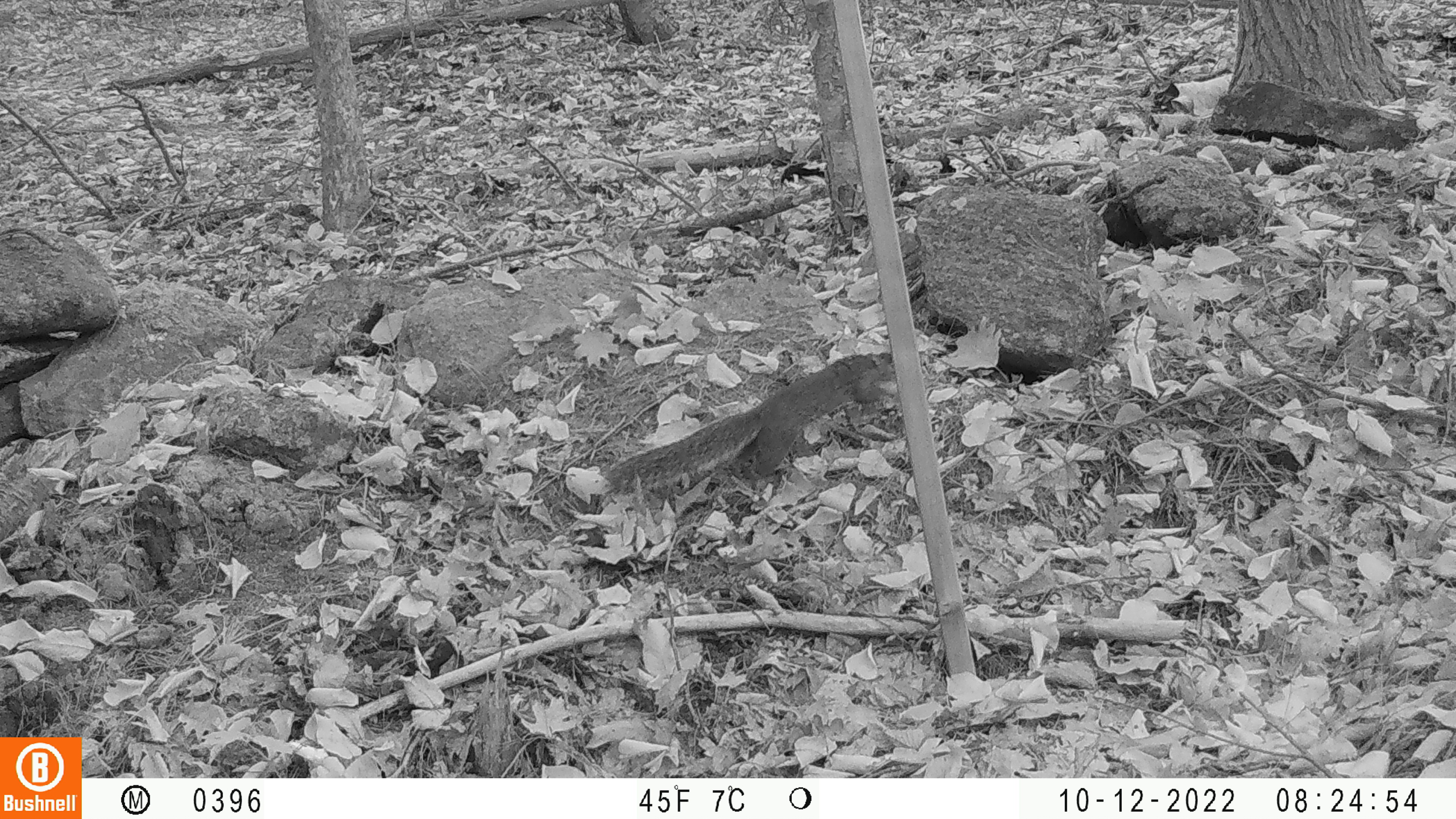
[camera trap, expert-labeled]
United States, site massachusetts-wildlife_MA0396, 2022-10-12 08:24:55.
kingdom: Animalia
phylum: Chordata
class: Mammalia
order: Rodentia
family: Sciuridae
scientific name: Sciuridae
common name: squirrel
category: squirrel sp.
Squirrel sp. (squirrel) (Sciuridae).